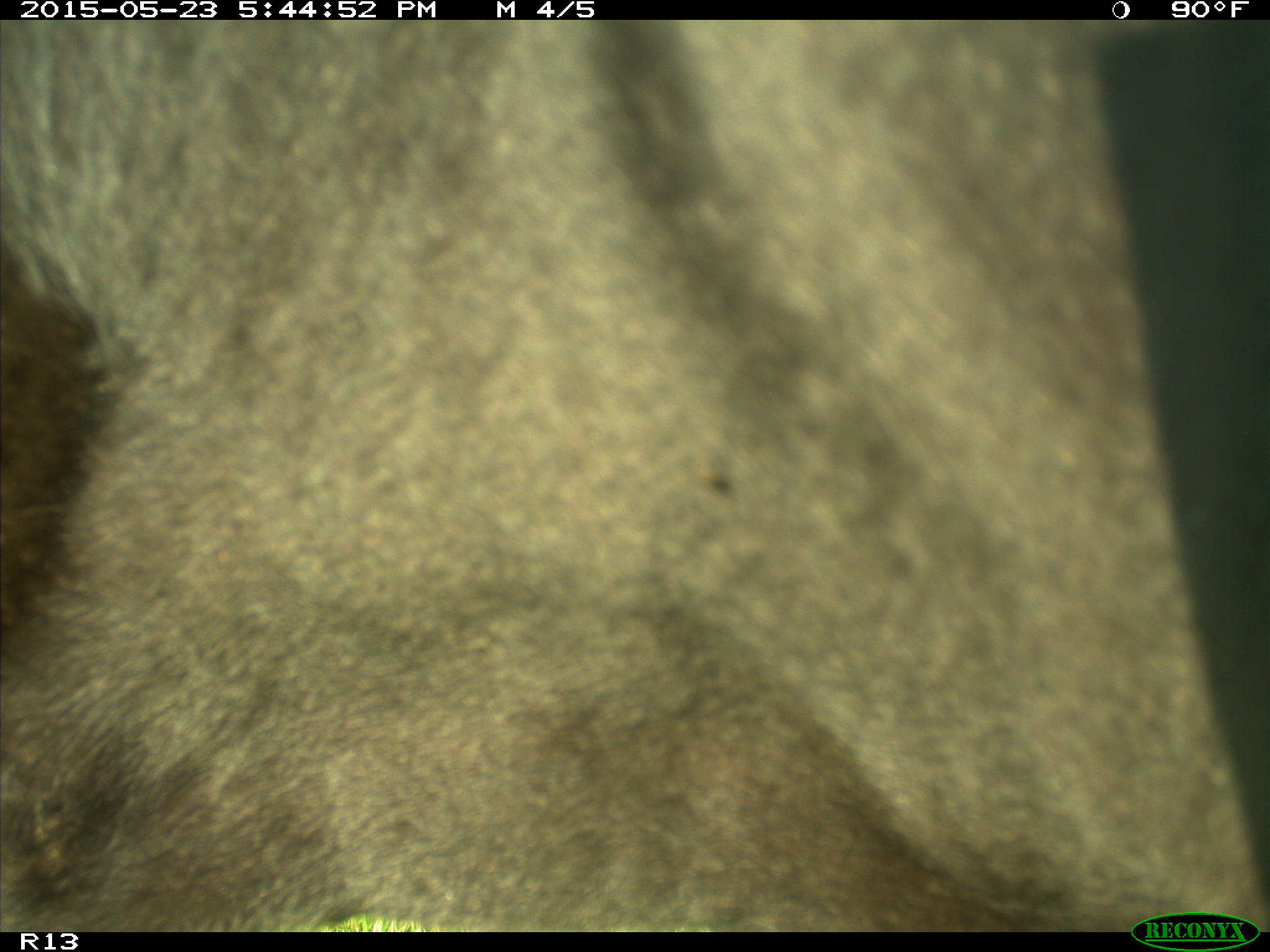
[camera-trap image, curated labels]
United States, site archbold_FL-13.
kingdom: Animalia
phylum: Chordata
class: Mammalia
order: Artiodactyla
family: Bovidae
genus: Bos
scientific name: Bos taurus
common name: domestic cow